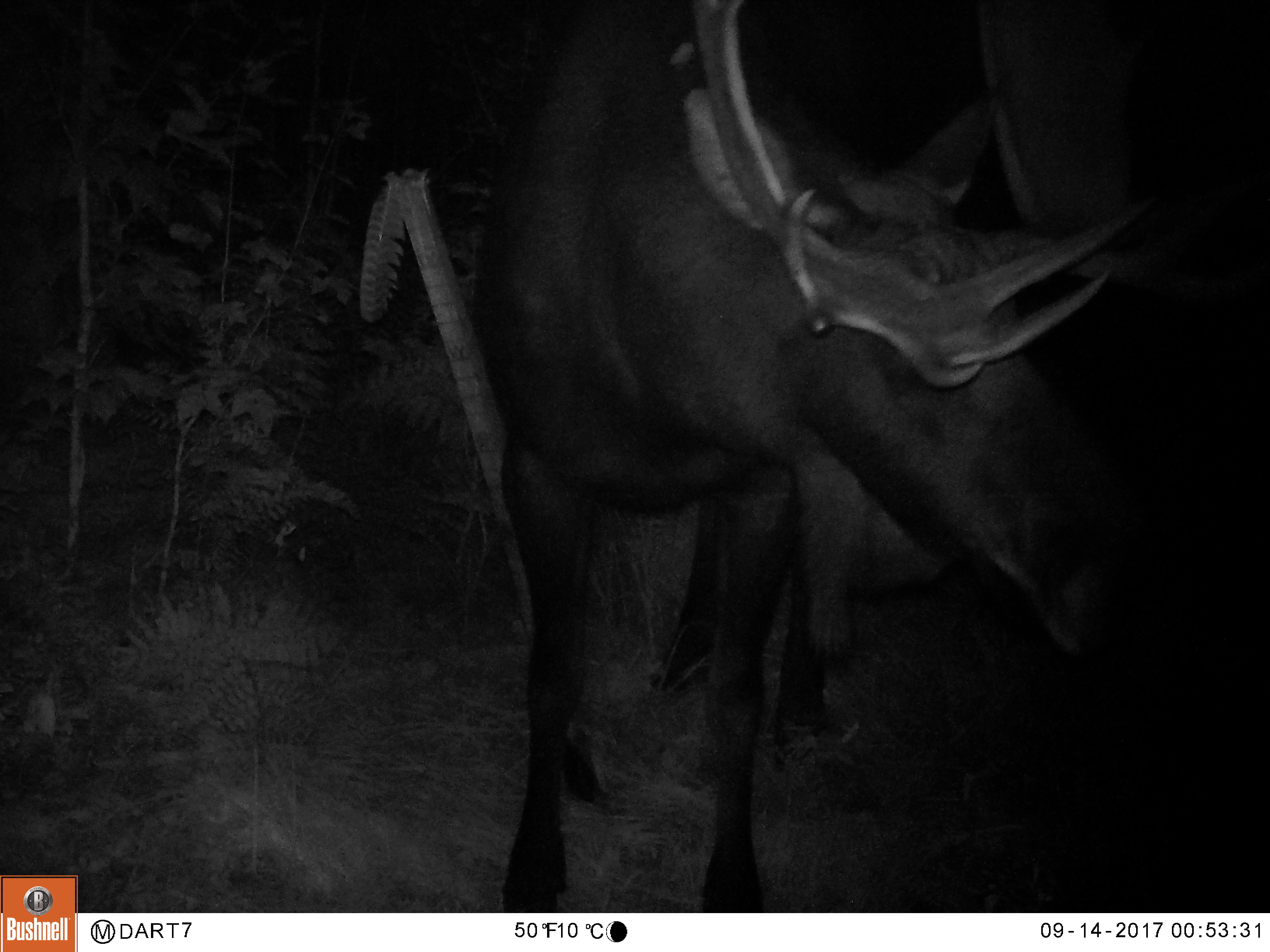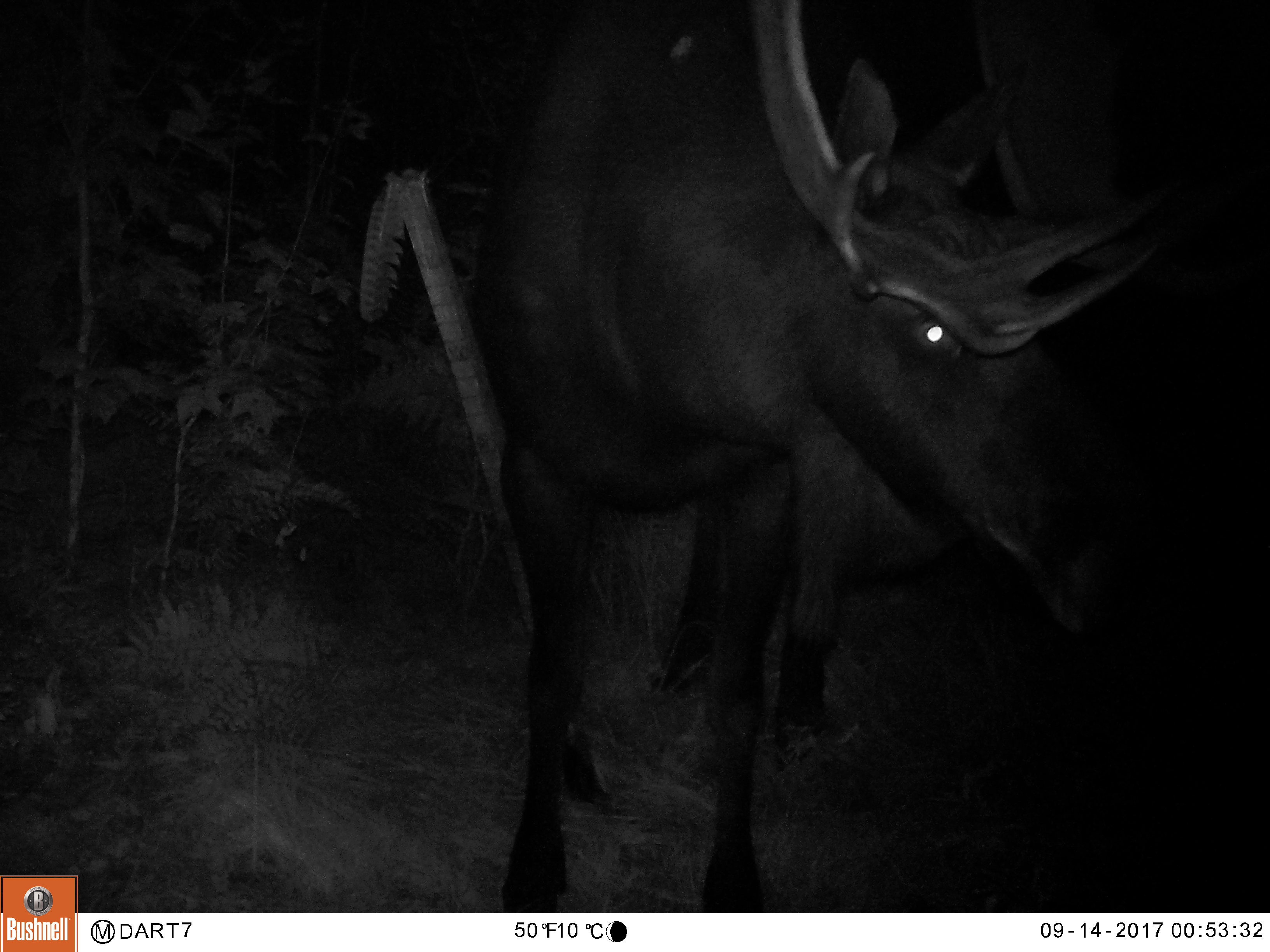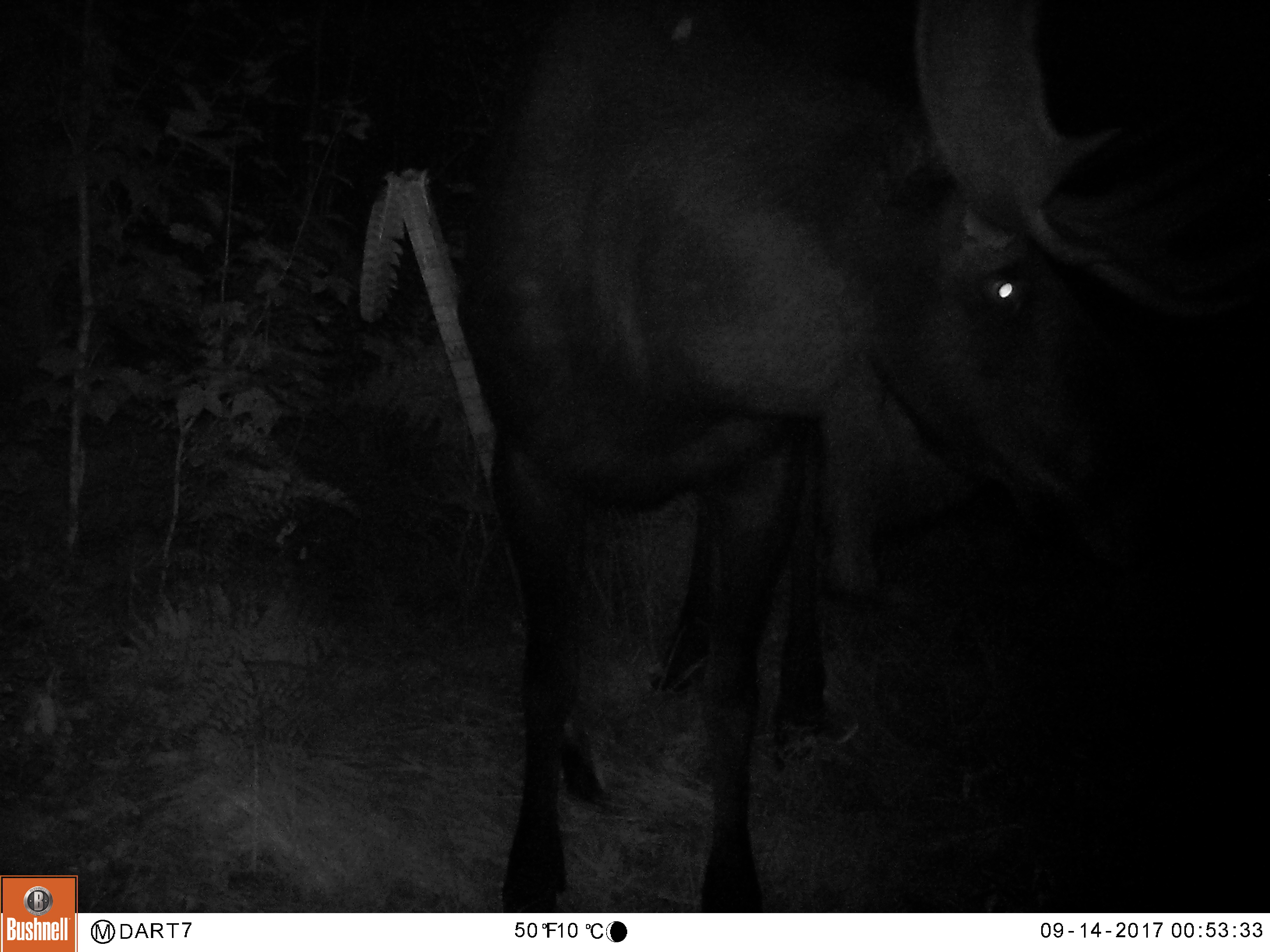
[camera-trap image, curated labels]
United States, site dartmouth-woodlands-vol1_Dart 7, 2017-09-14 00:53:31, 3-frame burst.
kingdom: Animalia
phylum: Chordata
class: Mammalia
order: Artiodactyla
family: Cervidae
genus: Alces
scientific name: Alces alces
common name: moose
Moose (Alces alces).